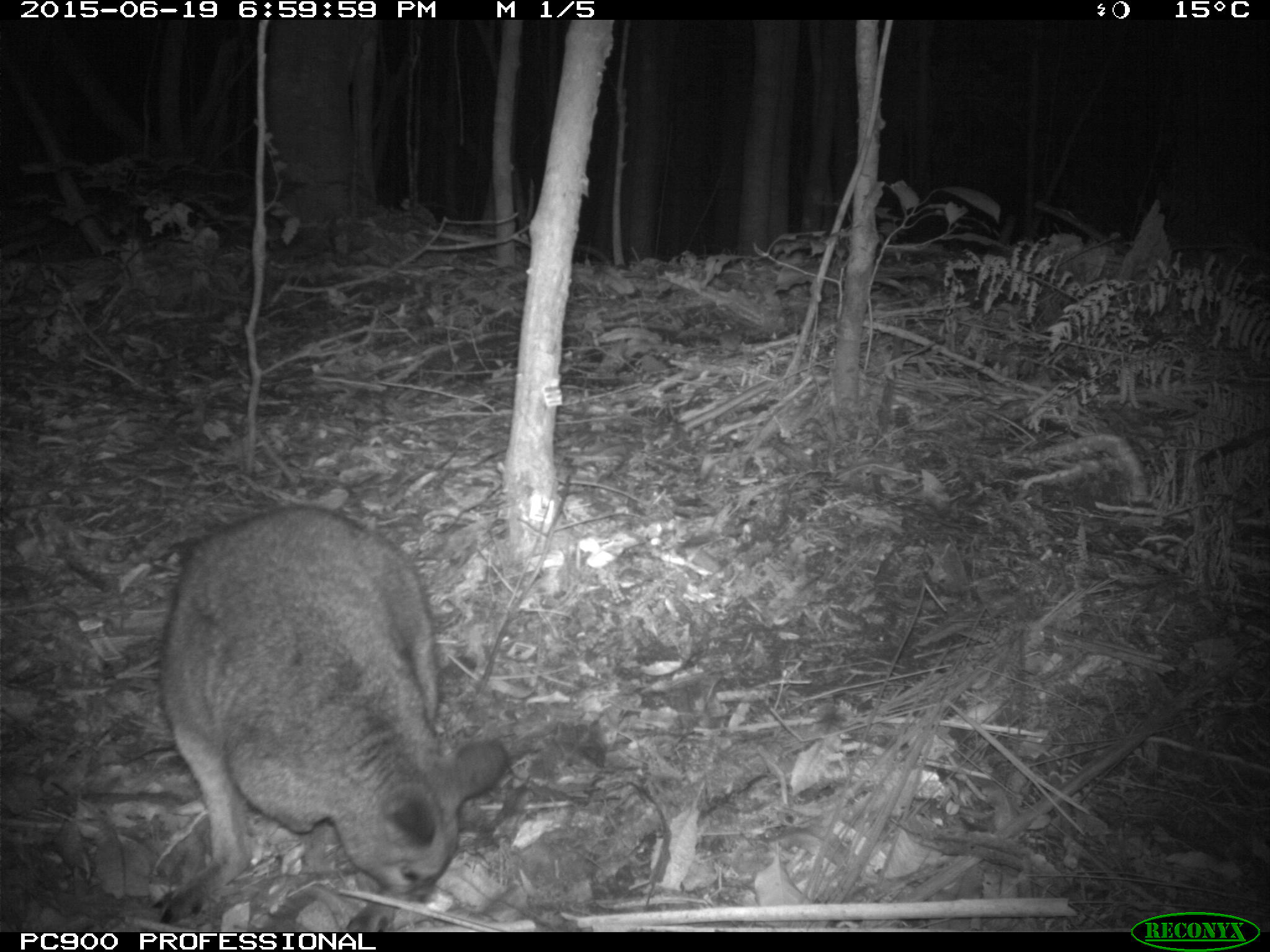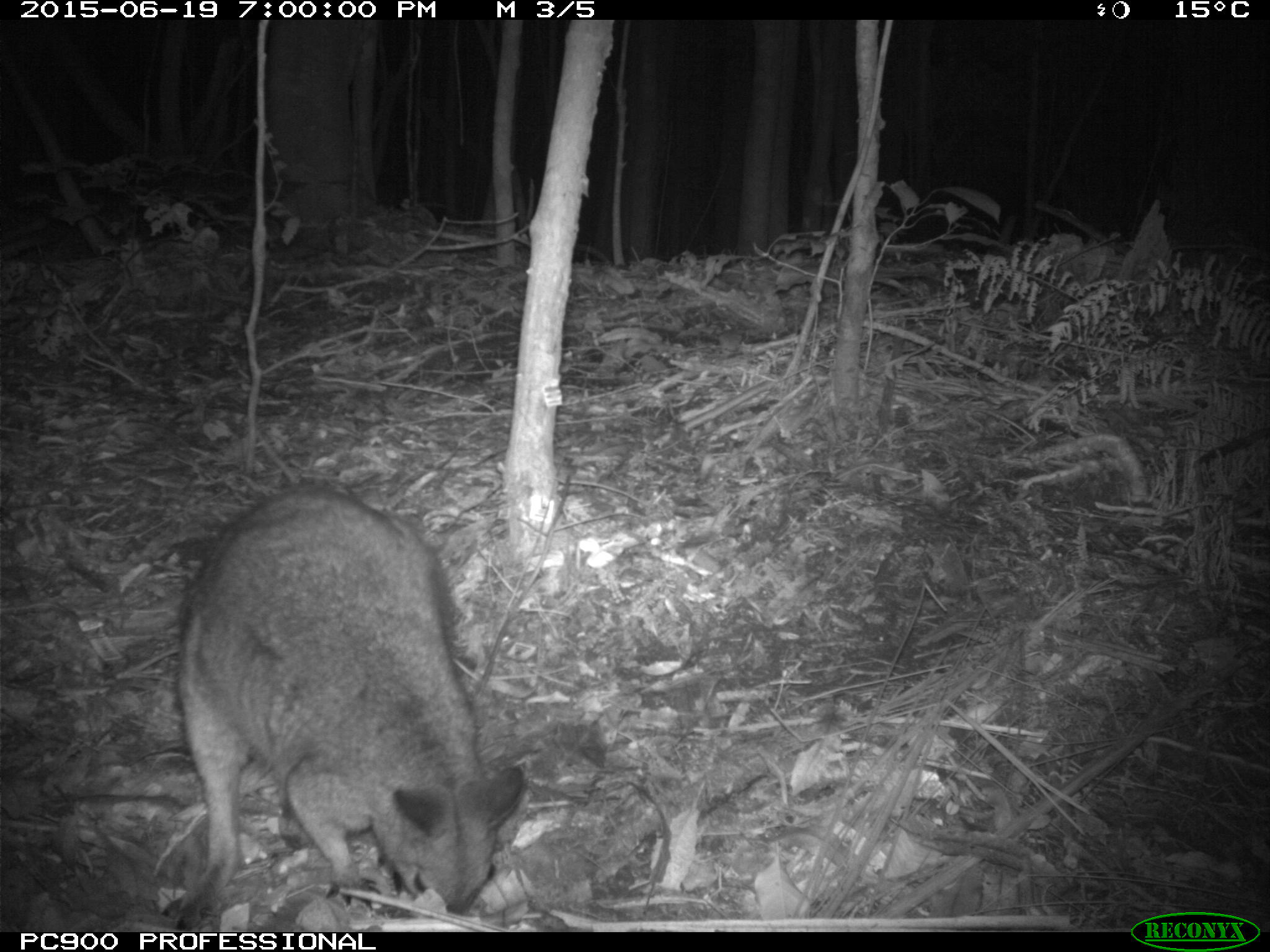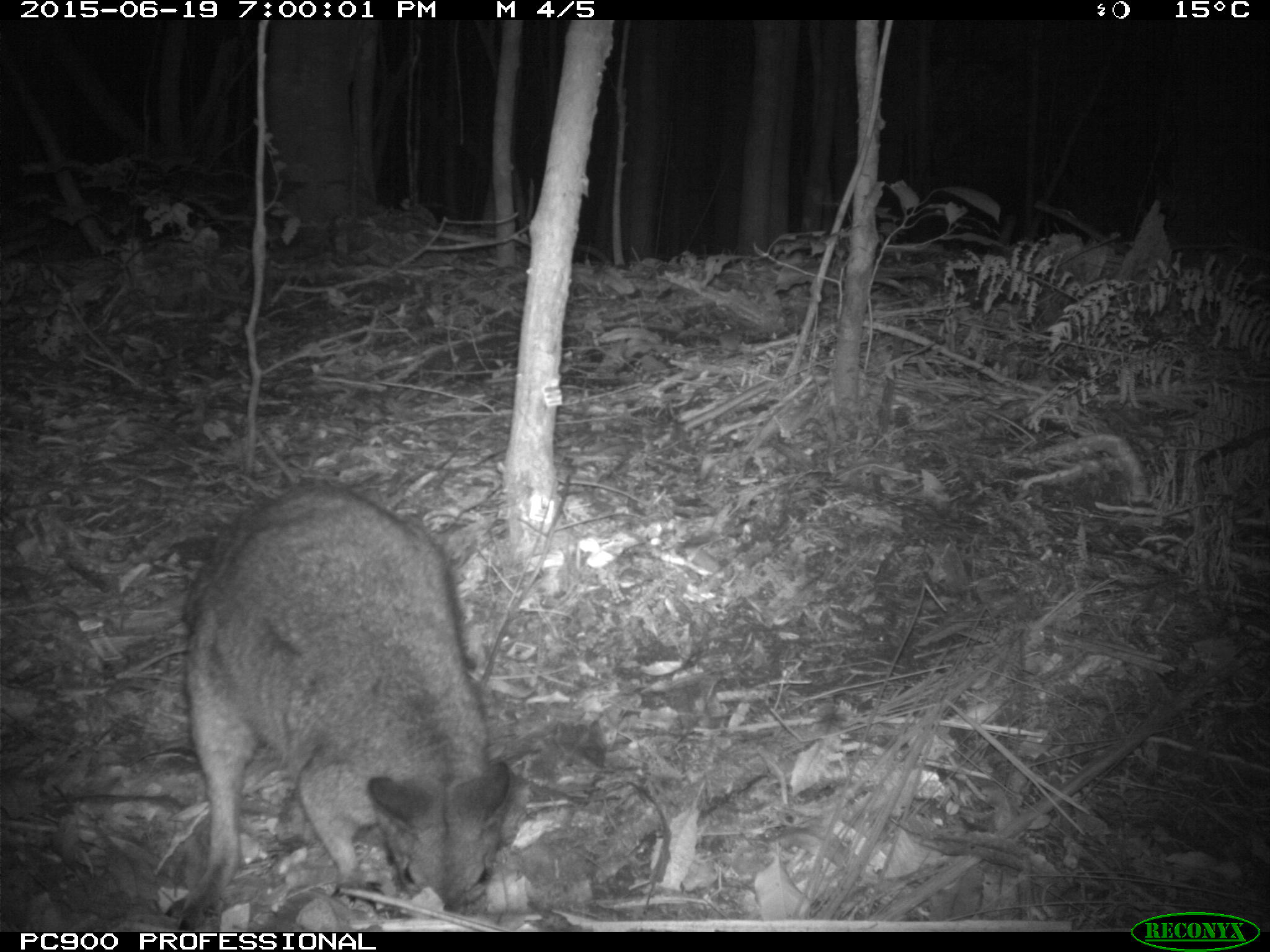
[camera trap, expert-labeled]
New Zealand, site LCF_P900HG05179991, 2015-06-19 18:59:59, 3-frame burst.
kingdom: Animalia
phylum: Chordata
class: Mammalia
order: Diprotodontia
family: Macropodidae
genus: Notamacropus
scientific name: Notamacropus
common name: wallaby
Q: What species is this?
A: Wallaby (Notamacropus).